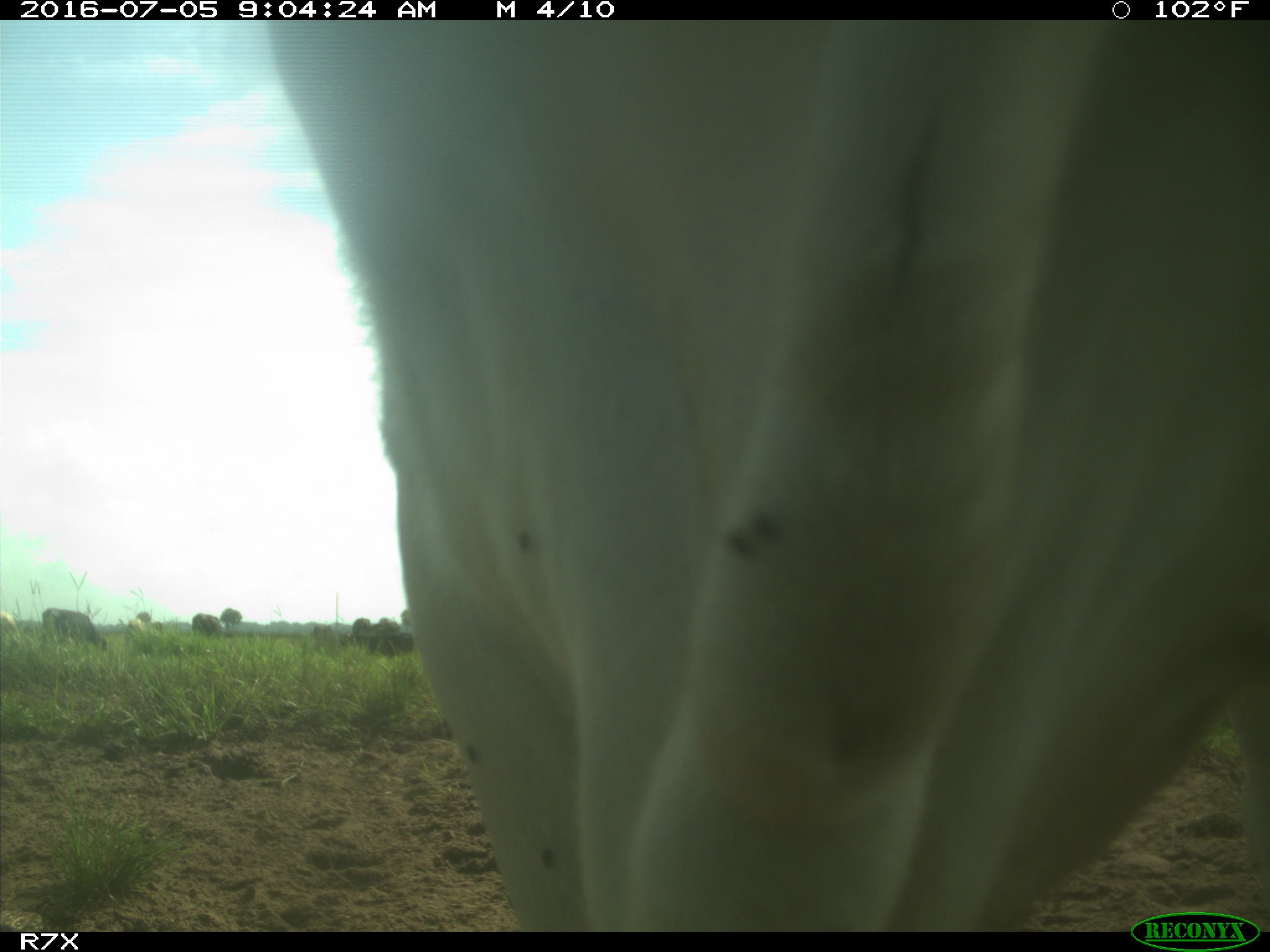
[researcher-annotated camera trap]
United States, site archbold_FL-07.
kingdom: Animalia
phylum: Chordata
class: Mammalia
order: Artiodactyla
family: Bovidae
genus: Bos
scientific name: Bos taurus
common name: domestic cow